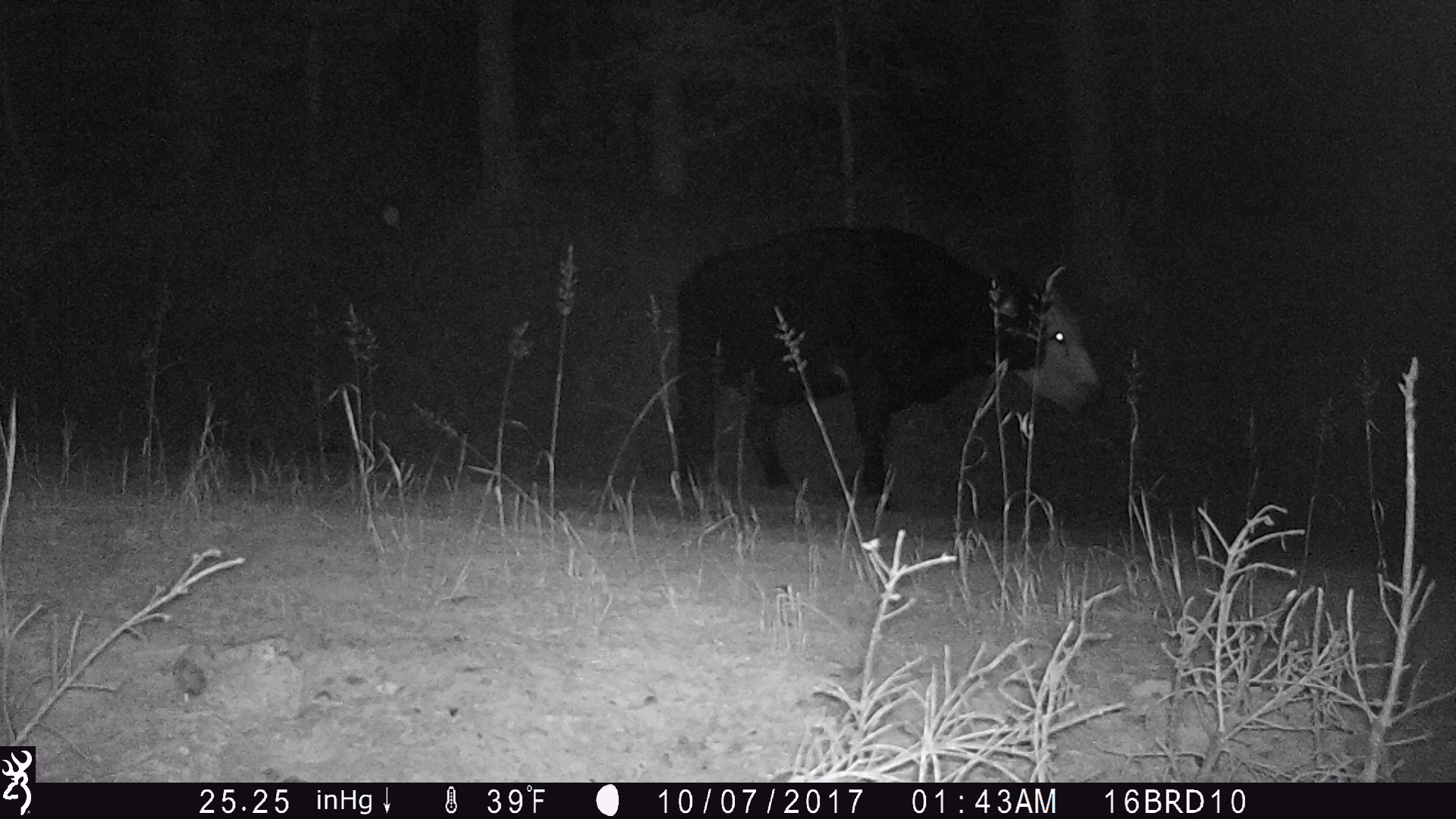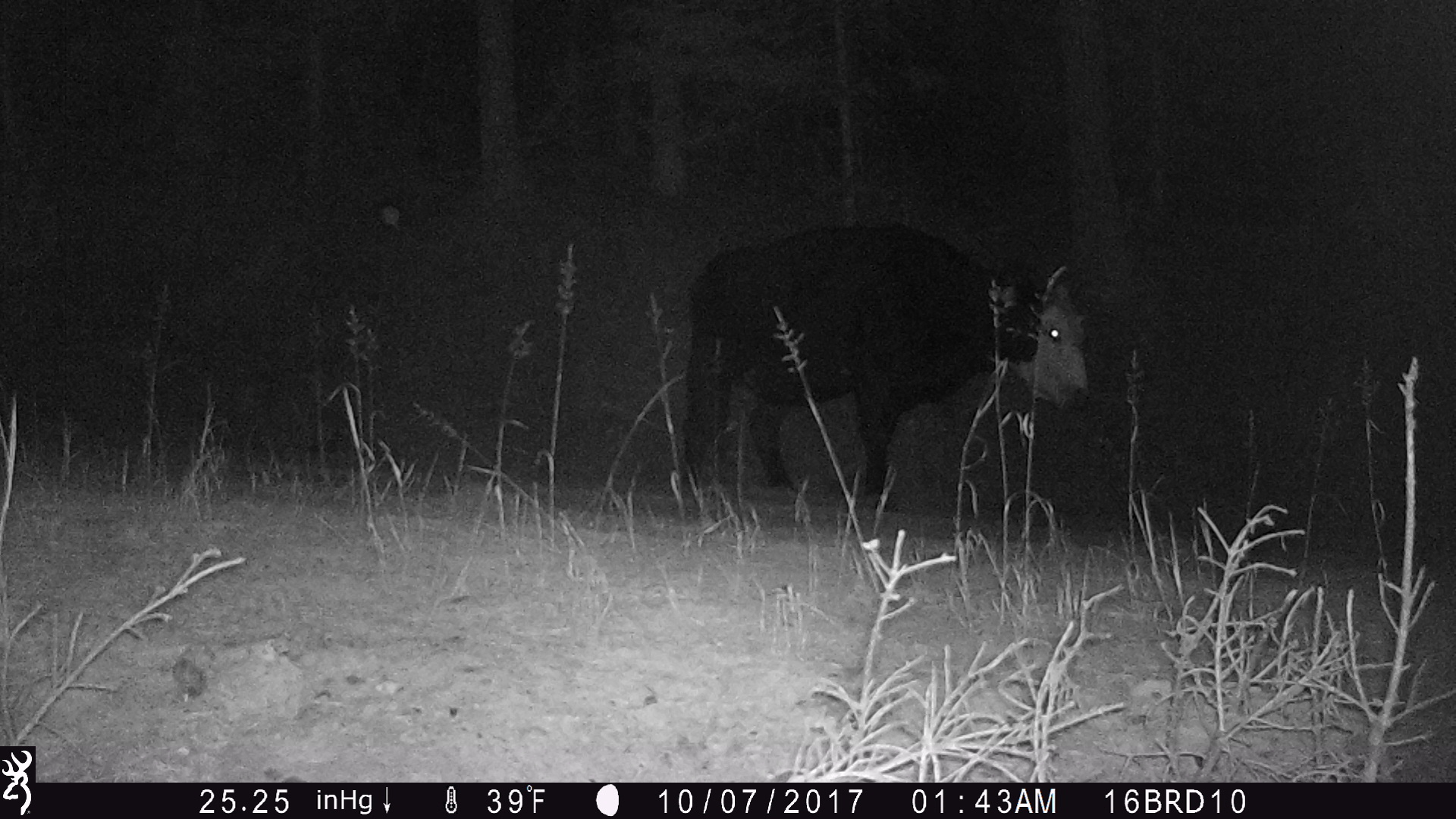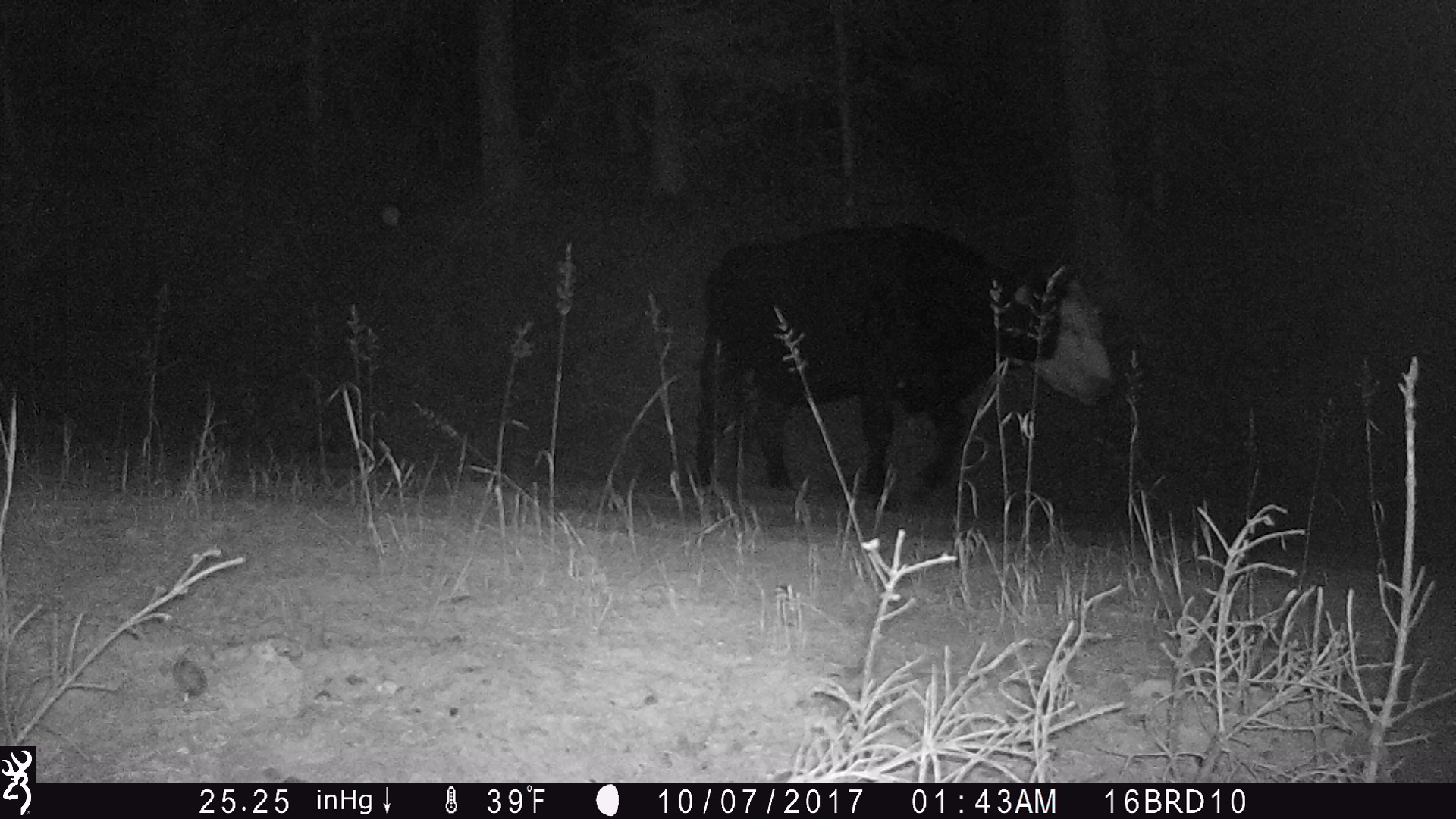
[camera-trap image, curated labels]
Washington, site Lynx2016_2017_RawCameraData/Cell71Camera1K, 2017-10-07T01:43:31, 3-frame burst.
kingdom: Animalia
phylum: Chordata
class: Mammalia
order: Artiodactyla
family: Bovidae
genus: Bos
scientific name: Bos taurus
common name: domestic cattle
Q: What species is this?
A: Domestic cattle (Bos taurus).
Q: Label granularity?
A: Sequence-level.